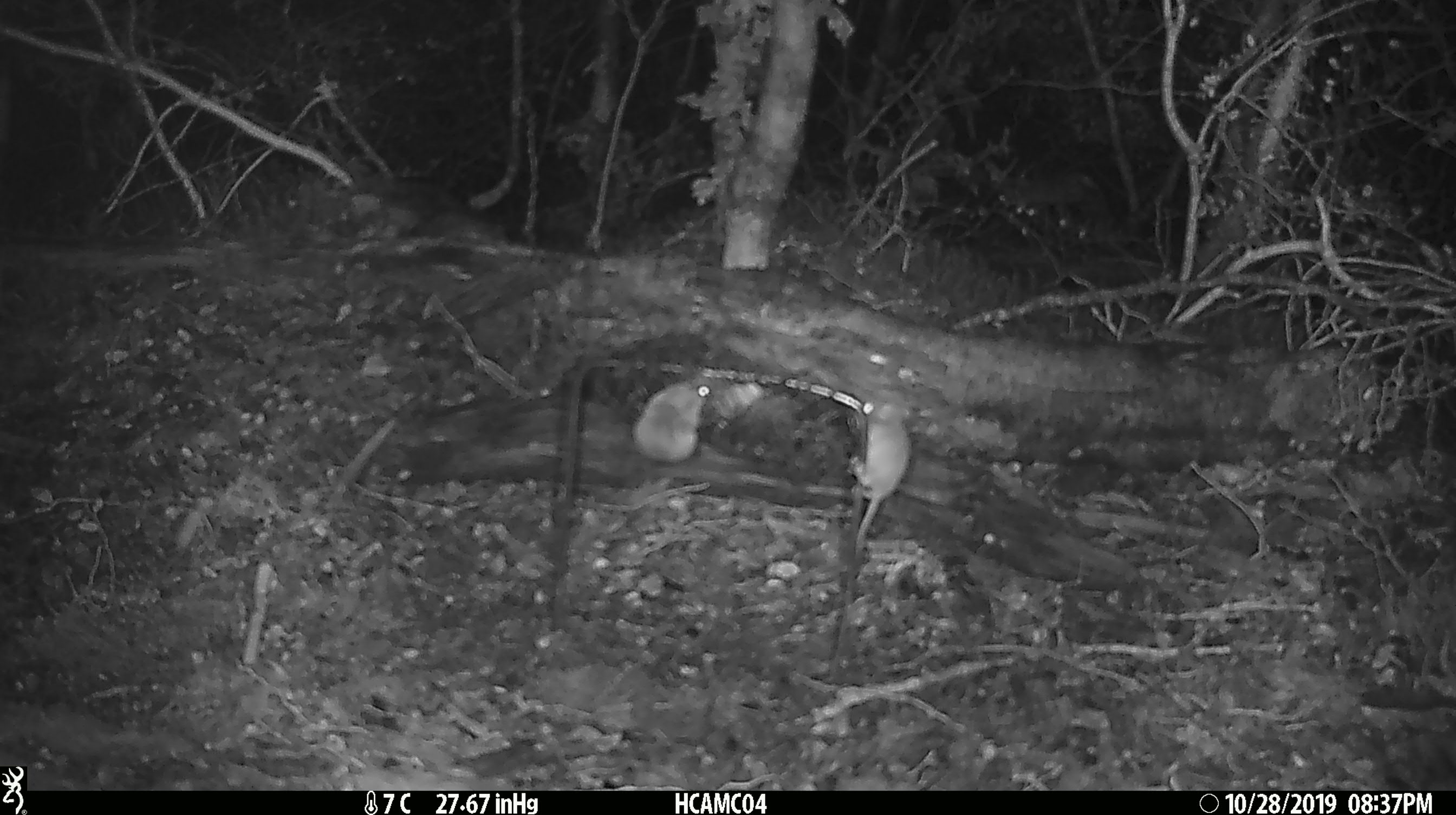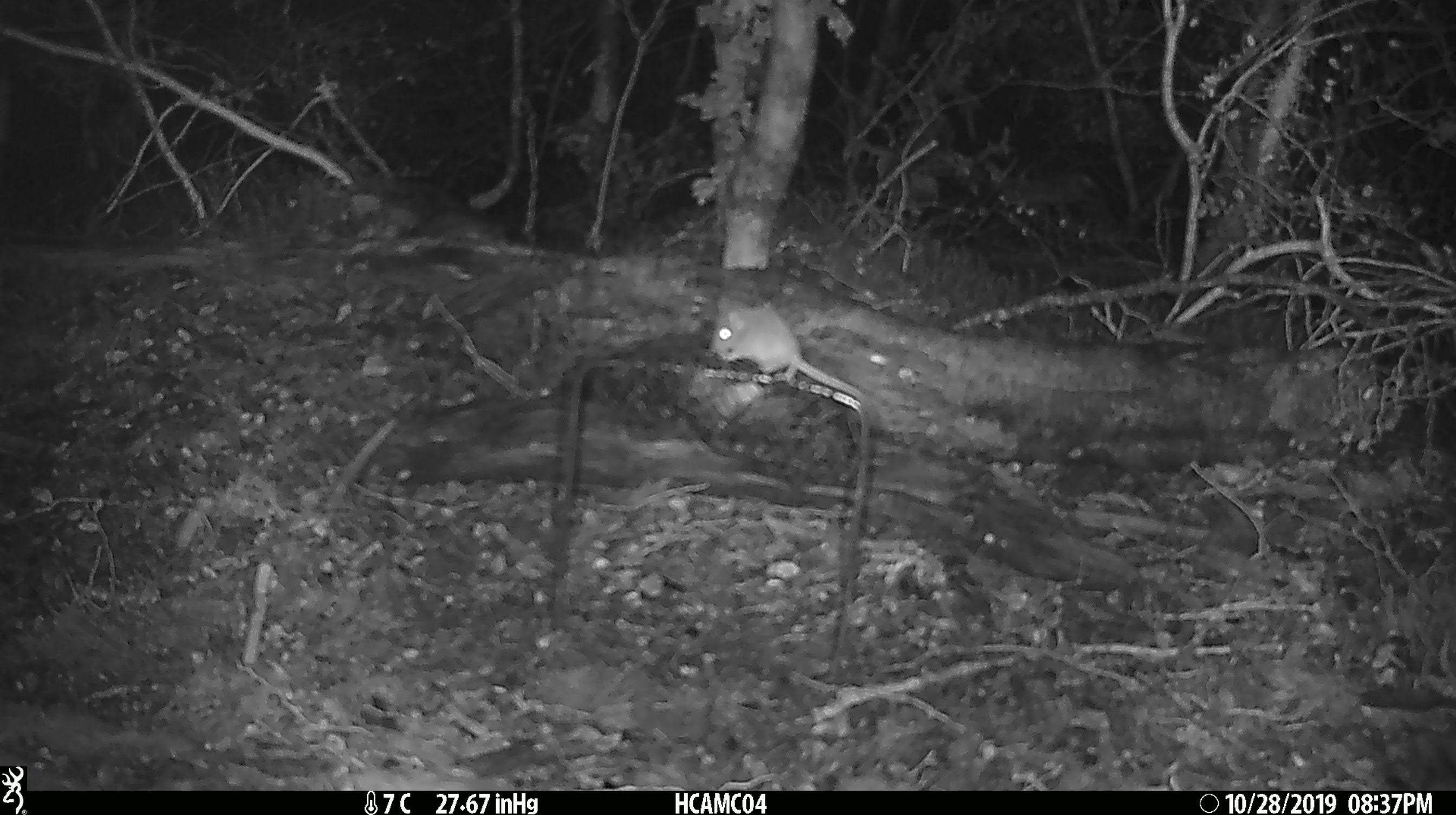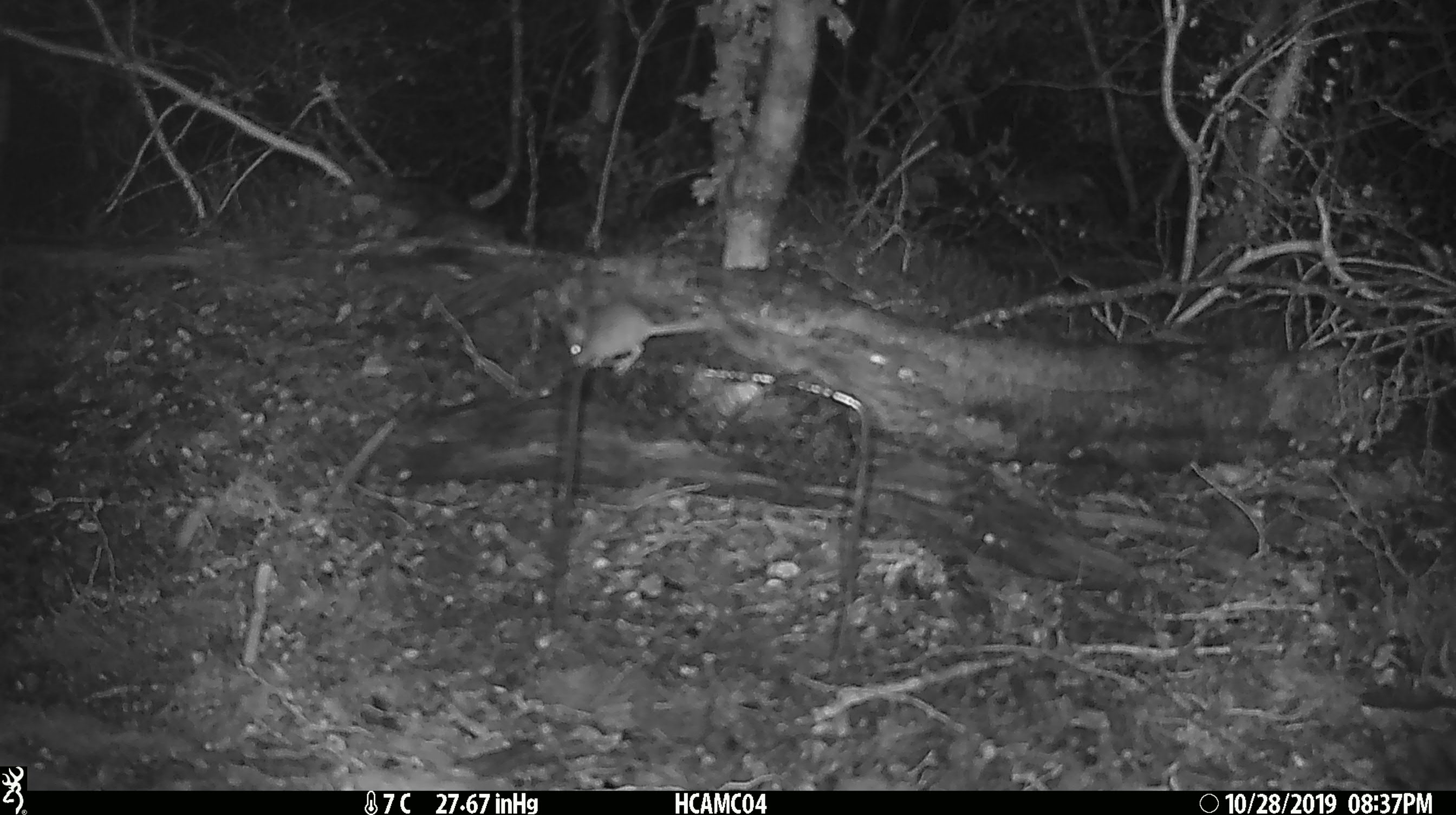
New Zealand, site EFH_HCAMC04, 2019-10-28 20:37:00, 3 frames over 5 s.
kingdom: Animalia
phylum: Chordata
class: Mammalia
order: Rodentia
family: Muridae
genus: Mus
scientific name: Mus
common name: mouse